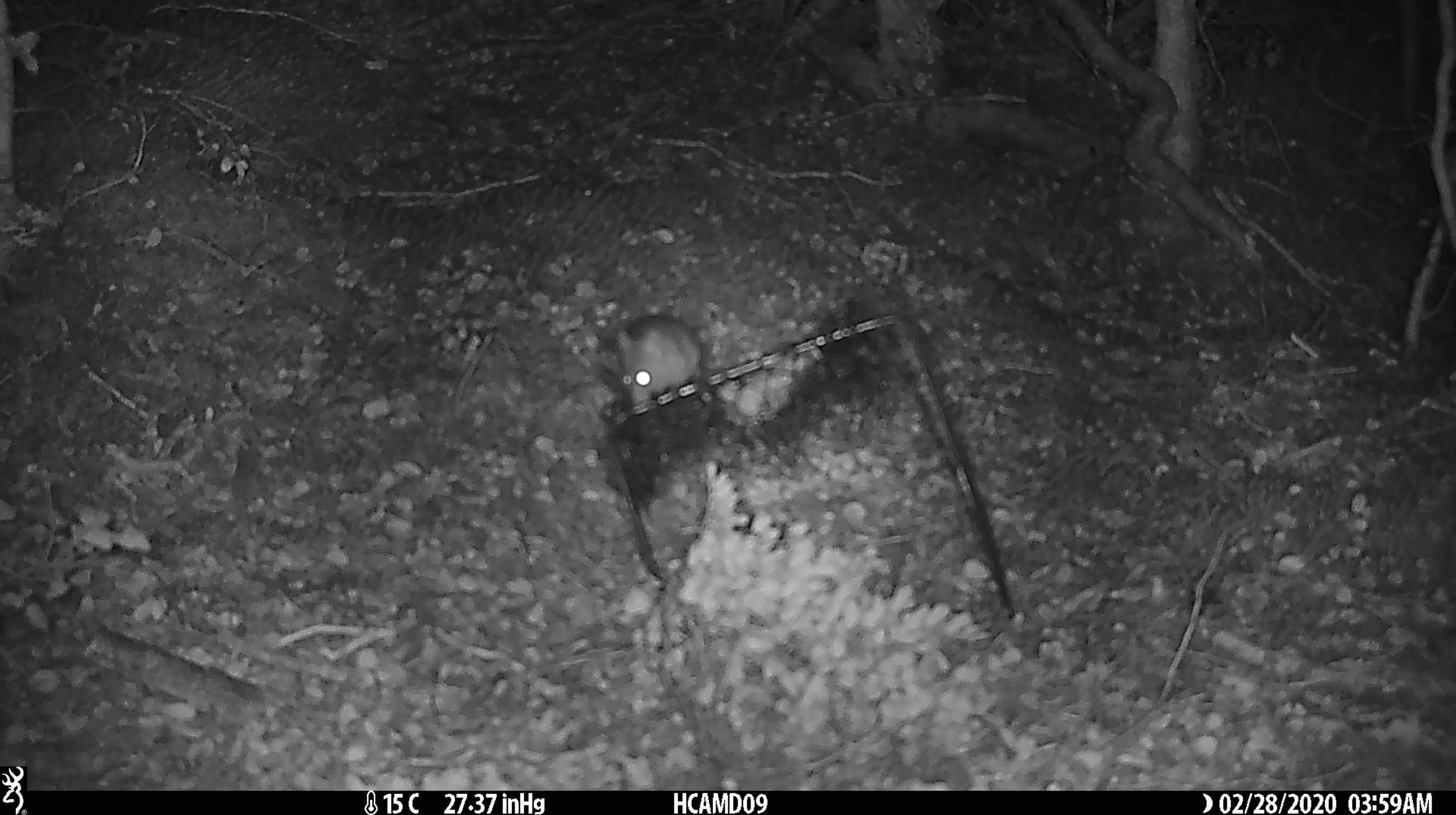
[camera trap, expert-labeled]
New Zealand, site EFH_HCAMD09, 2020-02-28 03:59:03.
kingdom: Animalia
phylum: Chordata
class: Mammalia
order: Rodentia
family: Muridae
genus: Mus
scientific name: Mus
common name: mouse